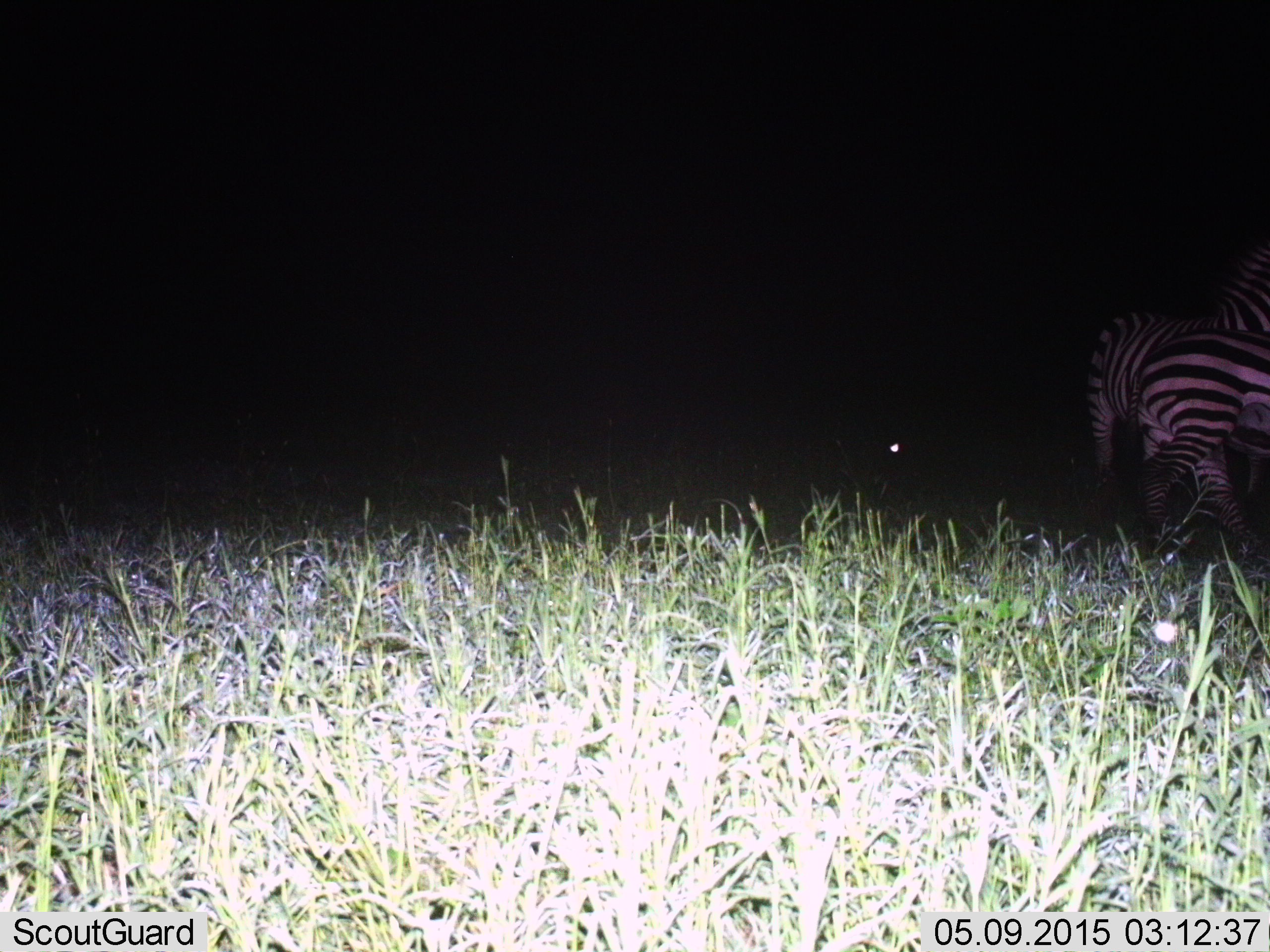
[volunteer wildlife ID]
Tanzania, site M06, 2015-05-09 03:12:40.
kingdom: Animalia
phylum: Chordata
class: Mammalia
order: Perissodactyla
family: Equidae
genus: Equus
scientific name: Equus quagga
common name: plains zebra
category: zebra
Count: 2.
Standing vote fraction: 45%.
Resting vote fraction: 9%.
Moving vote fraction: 55%.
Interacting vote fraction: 9%.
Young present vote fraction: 0%.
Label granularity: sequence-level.